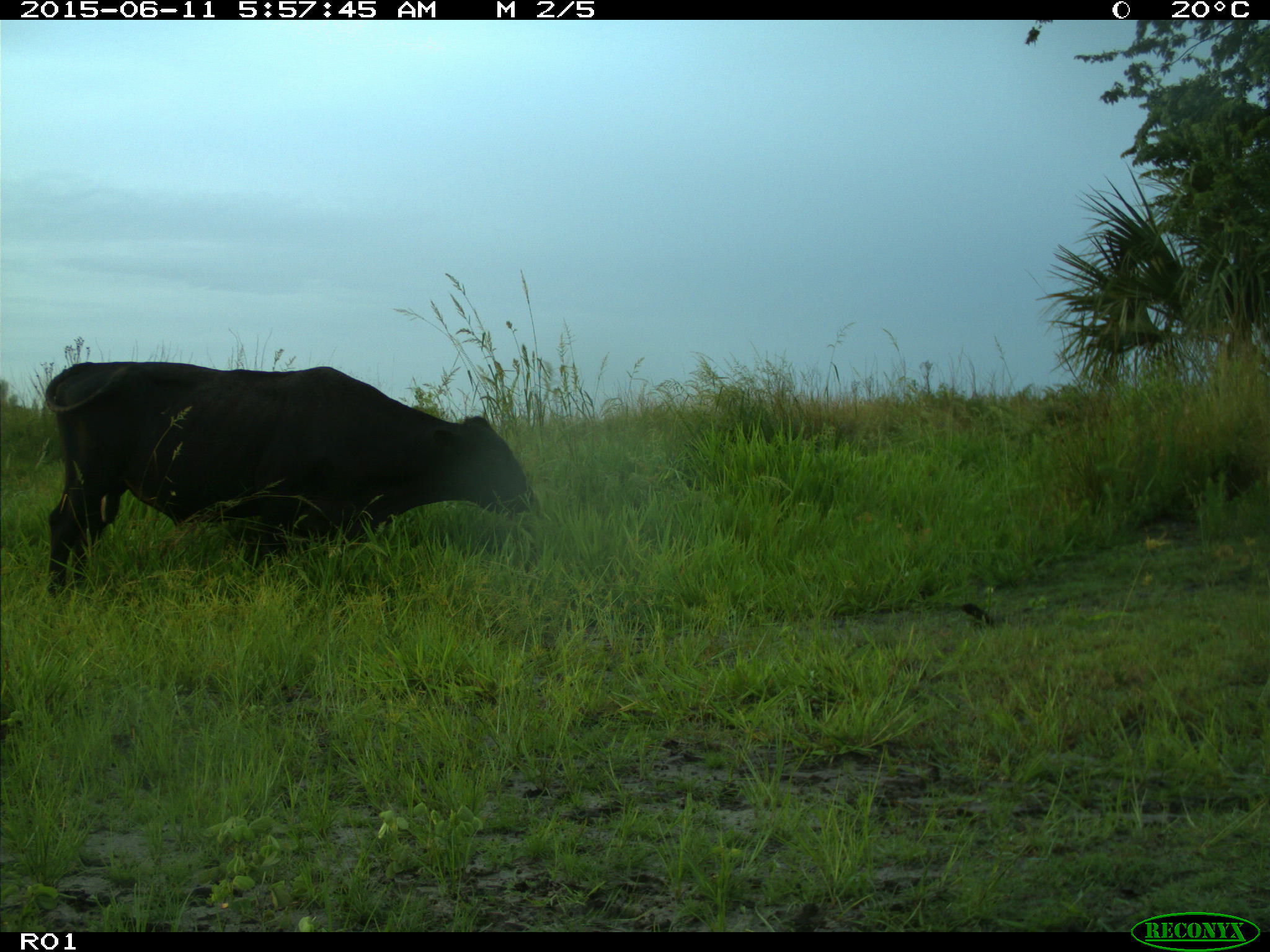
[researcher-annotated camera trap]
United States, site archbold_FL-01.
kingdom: Animalia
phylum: Chordata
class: Mammalia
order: Artiodactyla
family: Bovidae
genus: Bos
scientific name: Bos taurus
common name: domestic cow